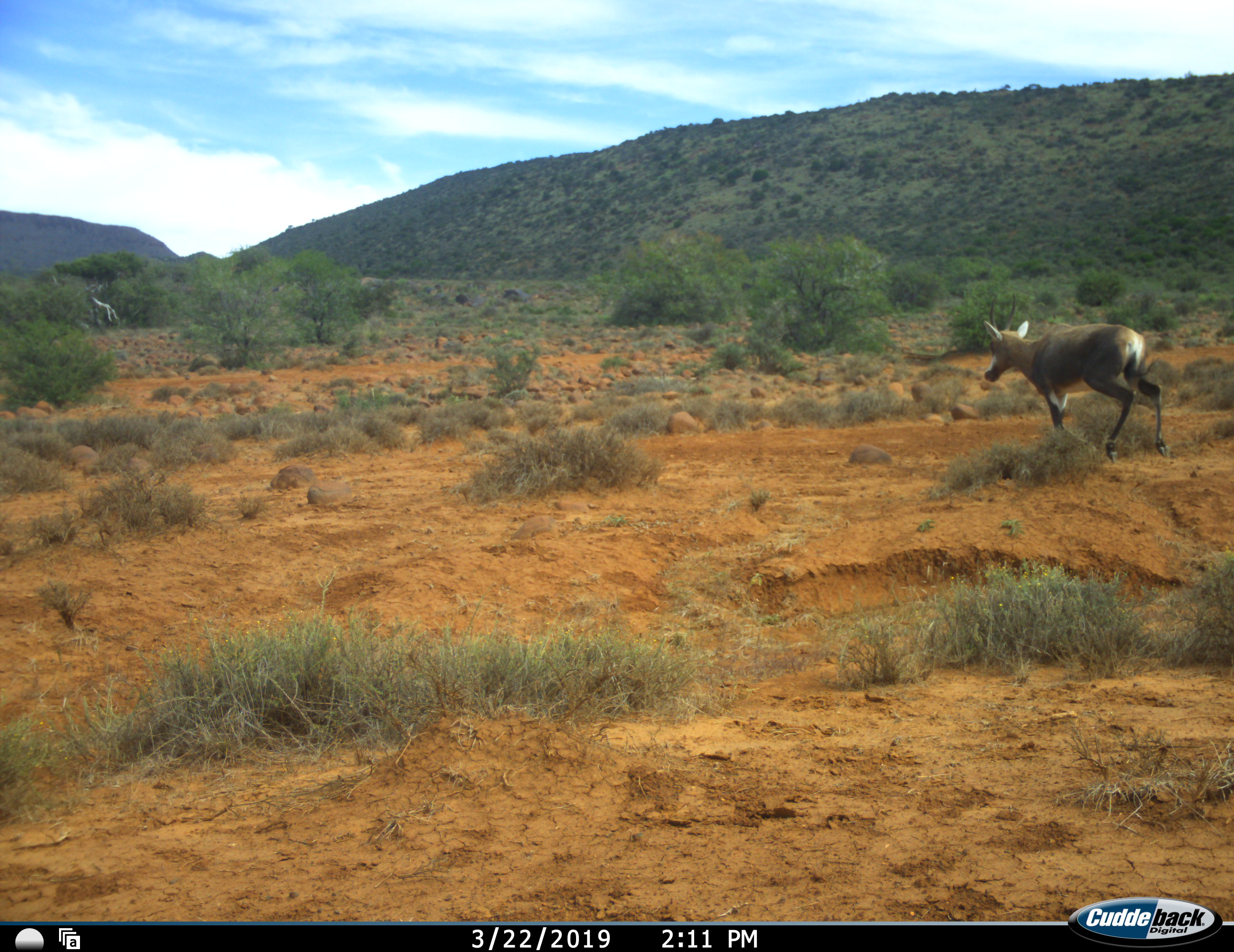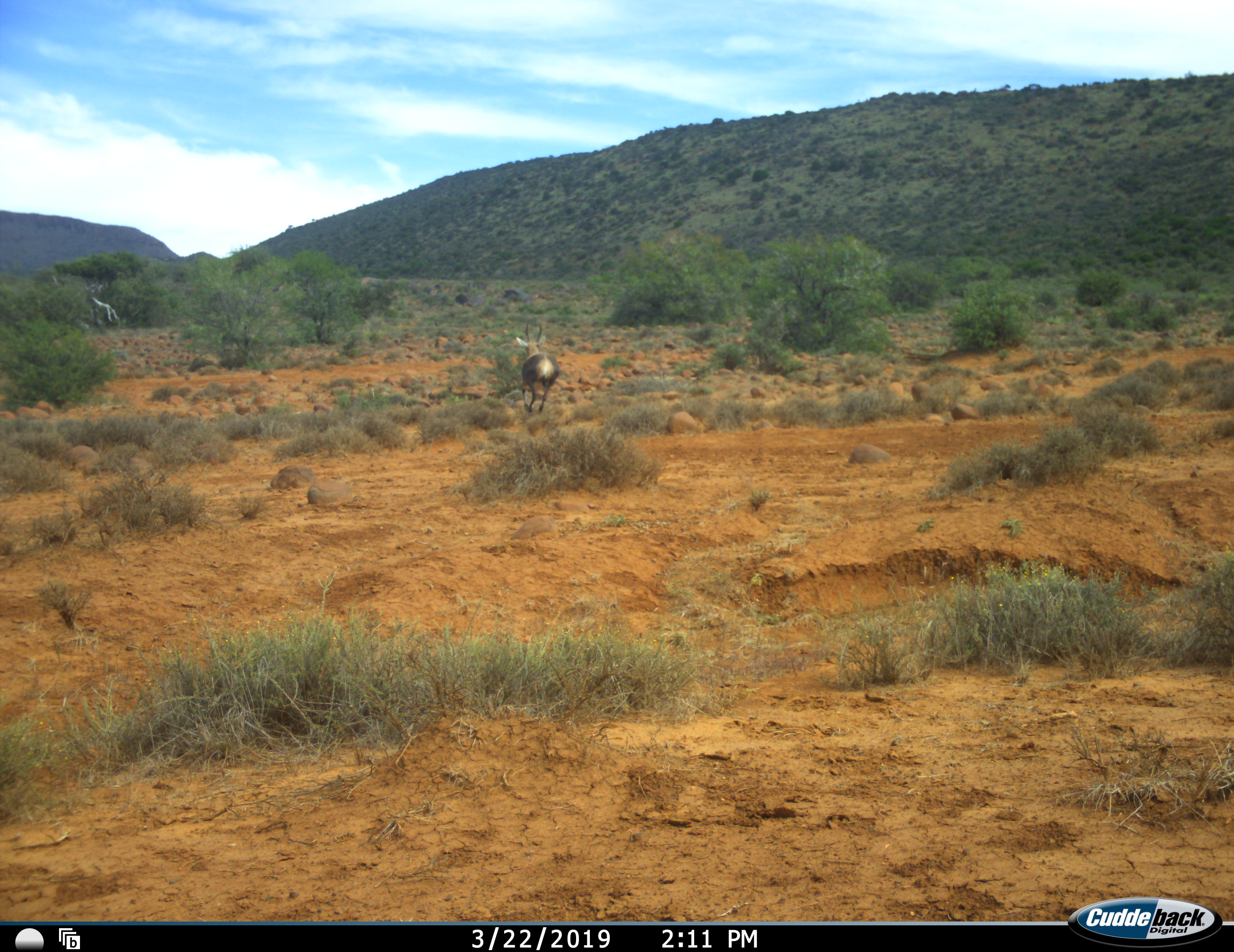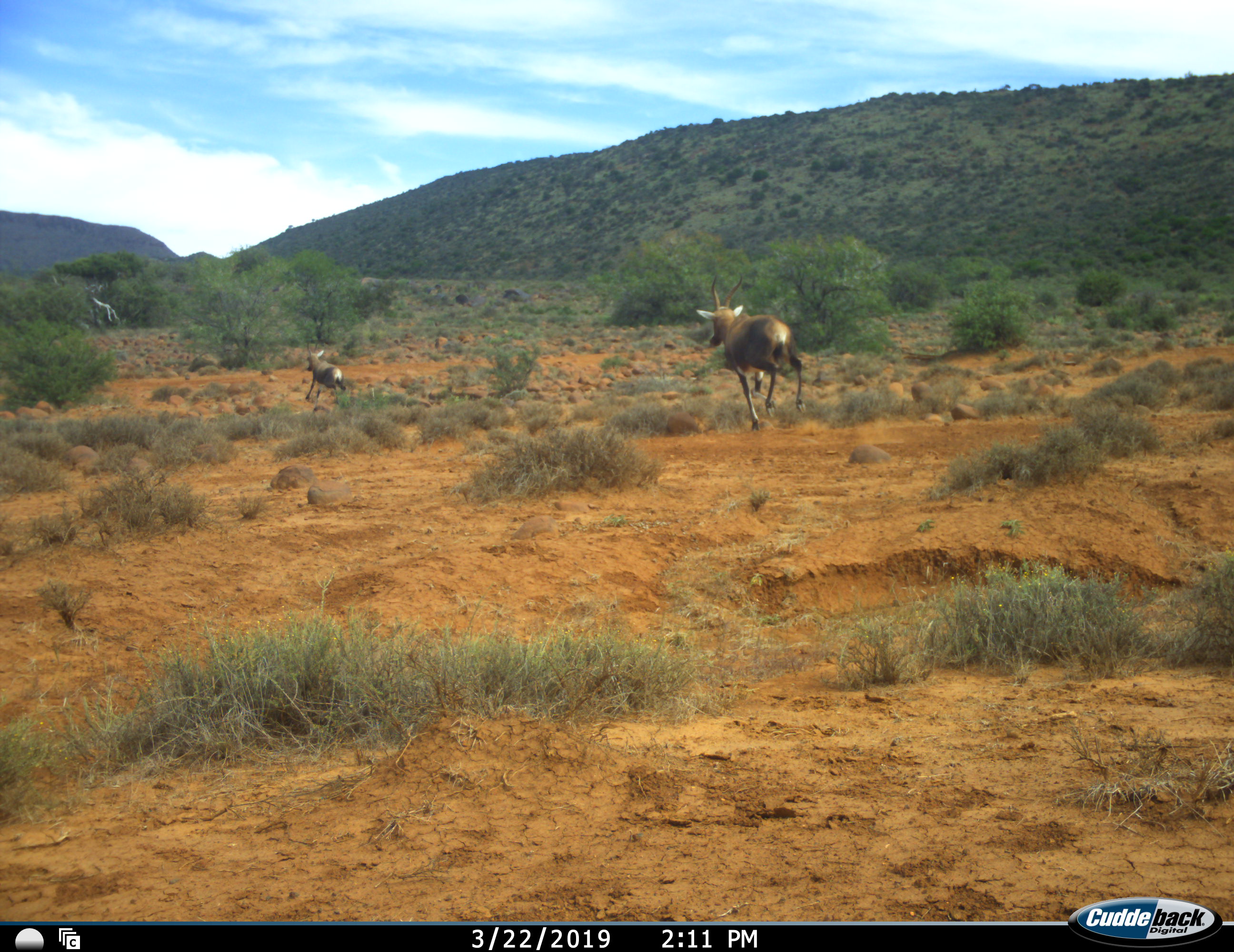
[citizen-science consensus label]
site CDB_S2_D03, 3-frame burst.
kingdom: Animalia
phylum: Chordata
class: Mammalia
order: Artiodactyla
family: Bovidae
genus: Damaliscus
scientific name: Damaliscus pygargus phillipsi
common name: blesbok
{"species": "blesbok (Damaliscus pygargus phillipsi)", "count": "2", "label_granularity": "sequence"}